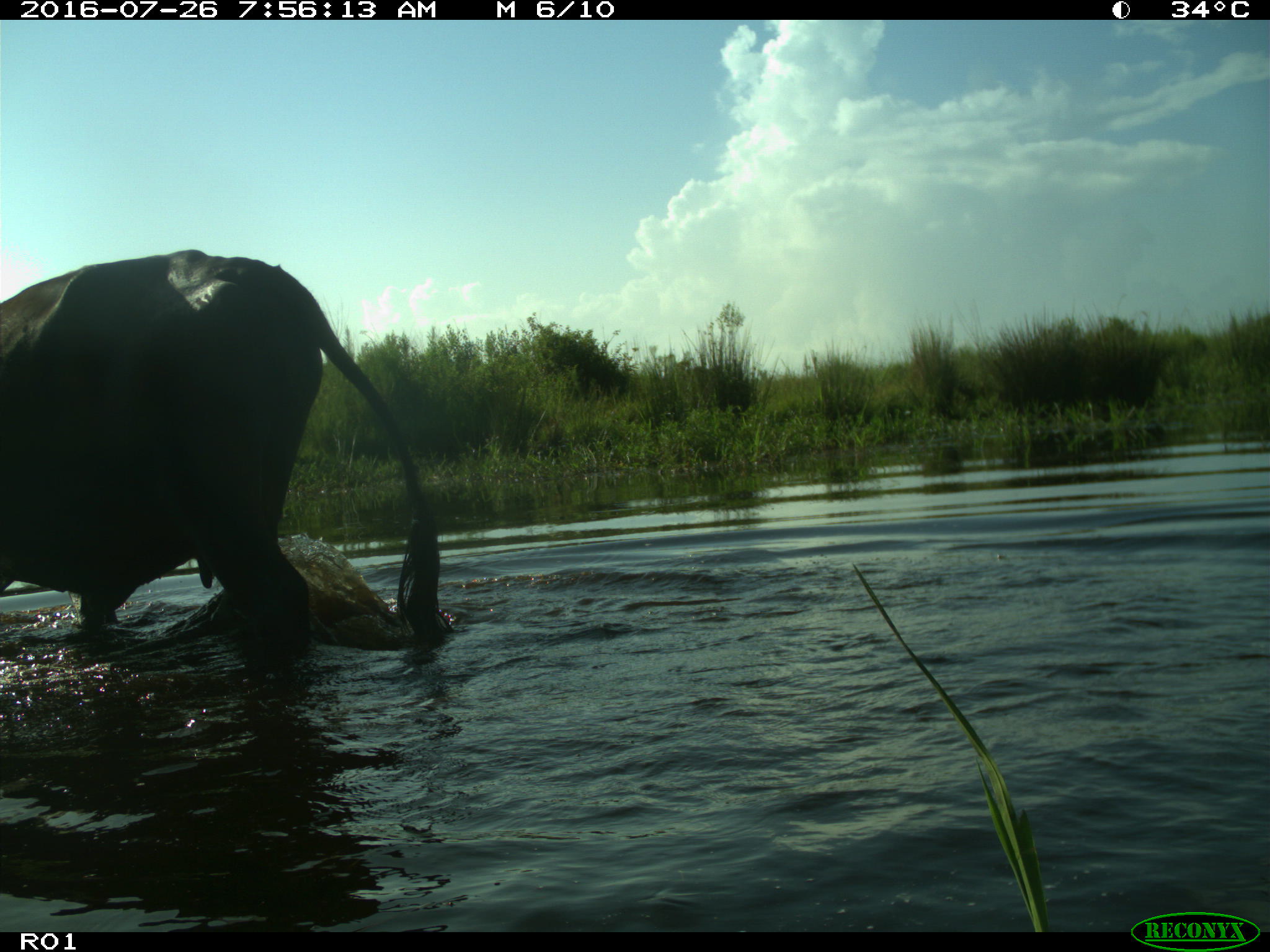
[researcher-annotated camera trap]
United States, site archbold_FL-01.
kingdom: Animalia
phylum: Chordata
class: Mammalia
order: Artiodactyla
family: Bovidae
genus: Bos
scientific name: Bos taurus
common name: domestic cow